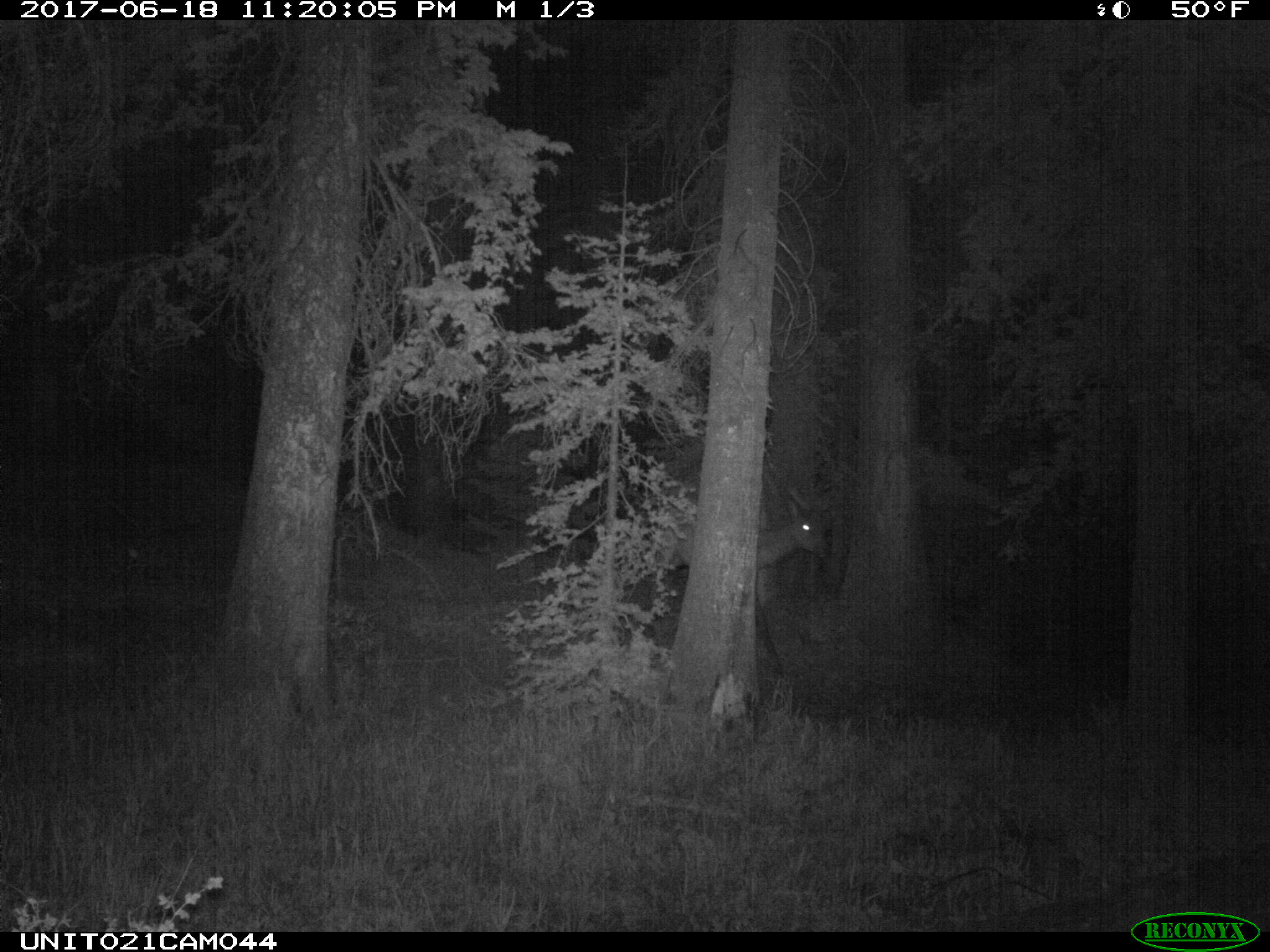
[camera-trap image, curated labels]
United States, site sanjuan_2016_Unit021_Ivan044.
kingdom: Animalia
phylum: Chordata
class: Mammalia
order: Artiodactyla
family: Cervidae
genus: Cervus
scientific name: Cervus elaphus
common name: red deer